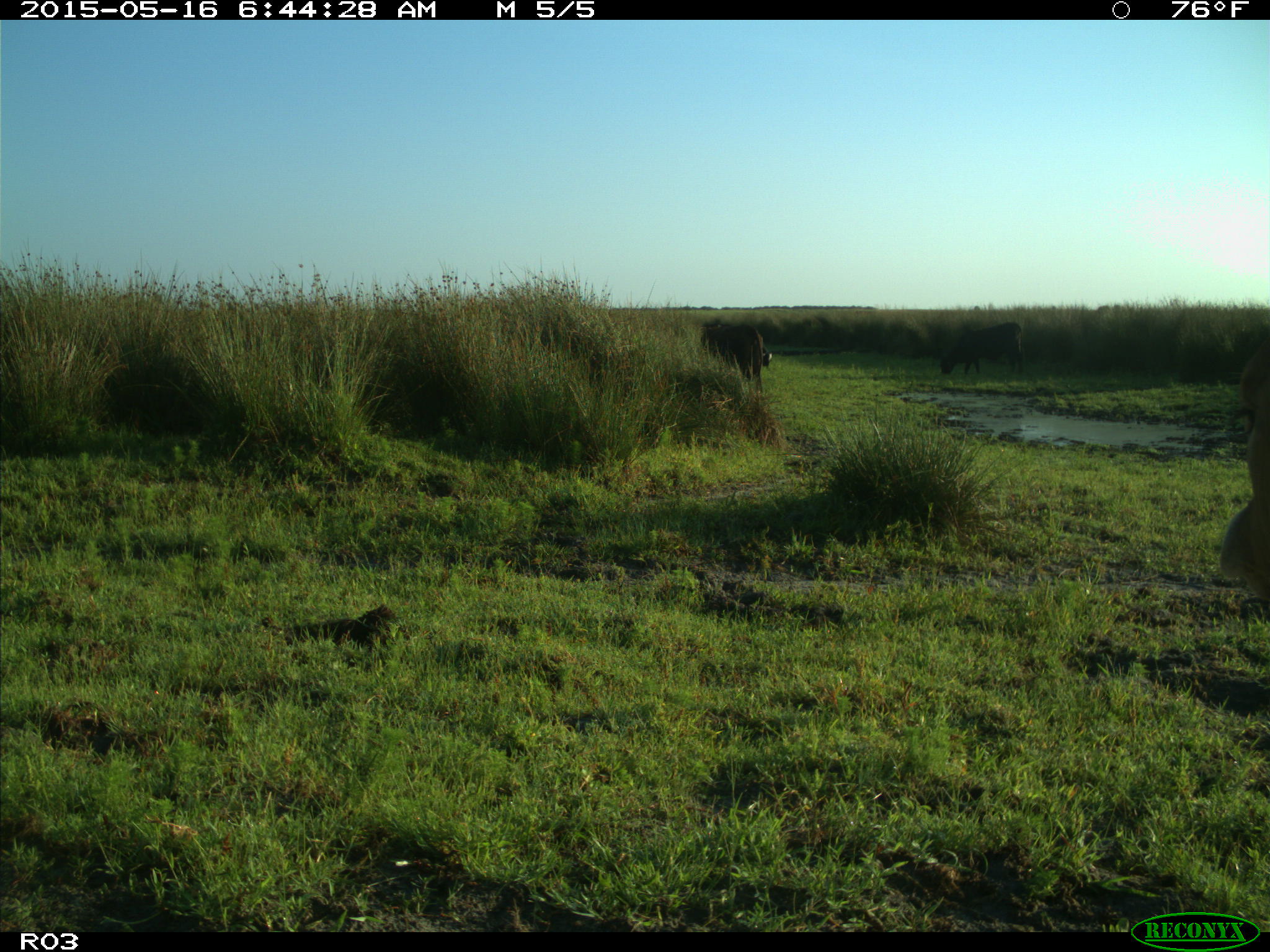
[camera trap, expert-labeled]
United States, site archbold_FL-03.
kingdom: Animalia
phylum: Chordata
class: Mammalia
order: Artiodactyla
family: Bovidae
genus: Bos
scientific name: Bos taurus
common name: domestic cow